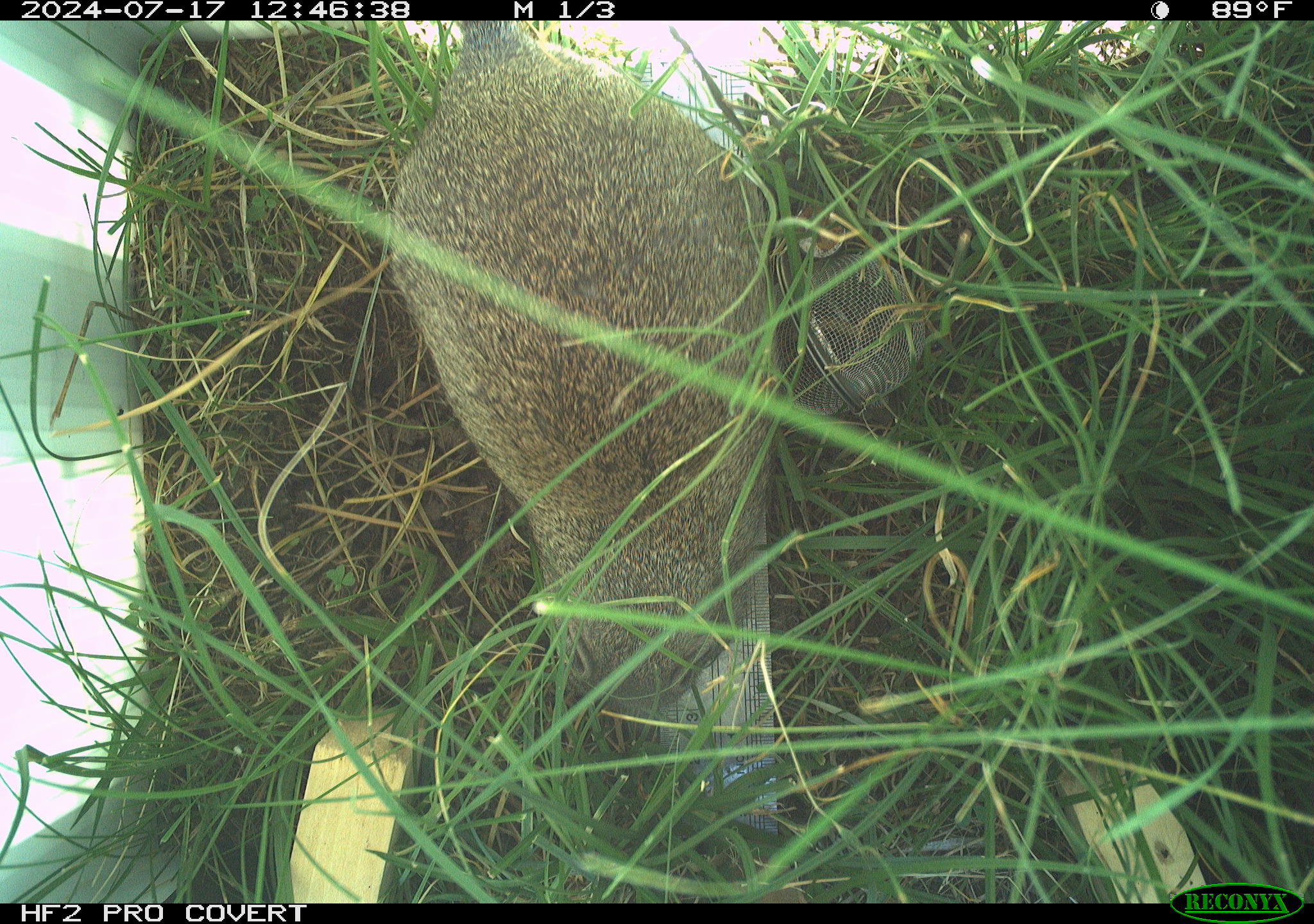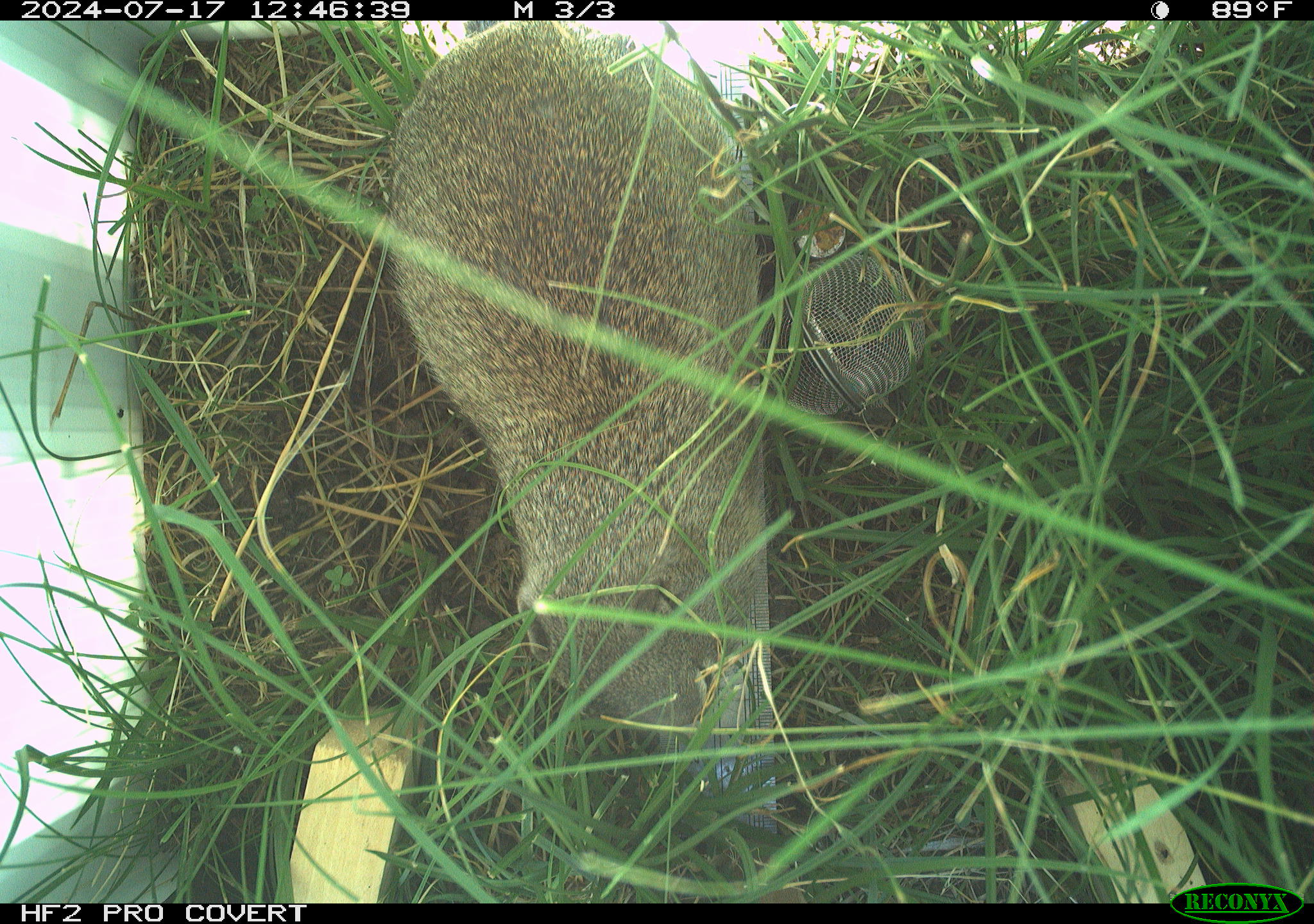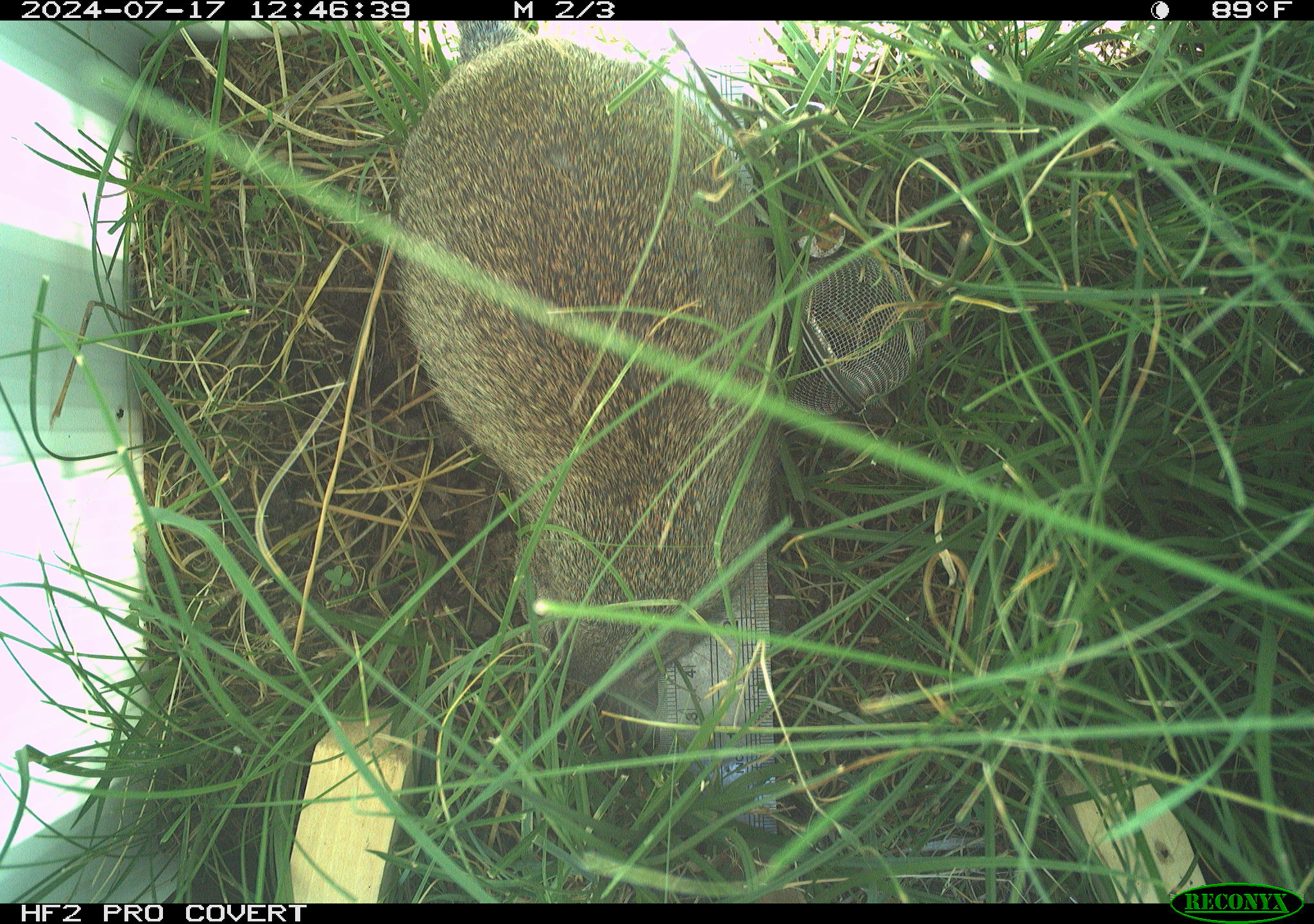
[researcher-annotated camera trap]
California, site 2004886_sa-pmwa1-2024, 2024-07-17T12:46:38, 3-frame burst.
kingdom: Animalia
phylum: Chordata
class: Mammalia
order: Rodentia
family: Sciuridae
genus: Urocitellus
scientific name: Urocitellus beldingi beldingi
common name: belding's ground squirrel